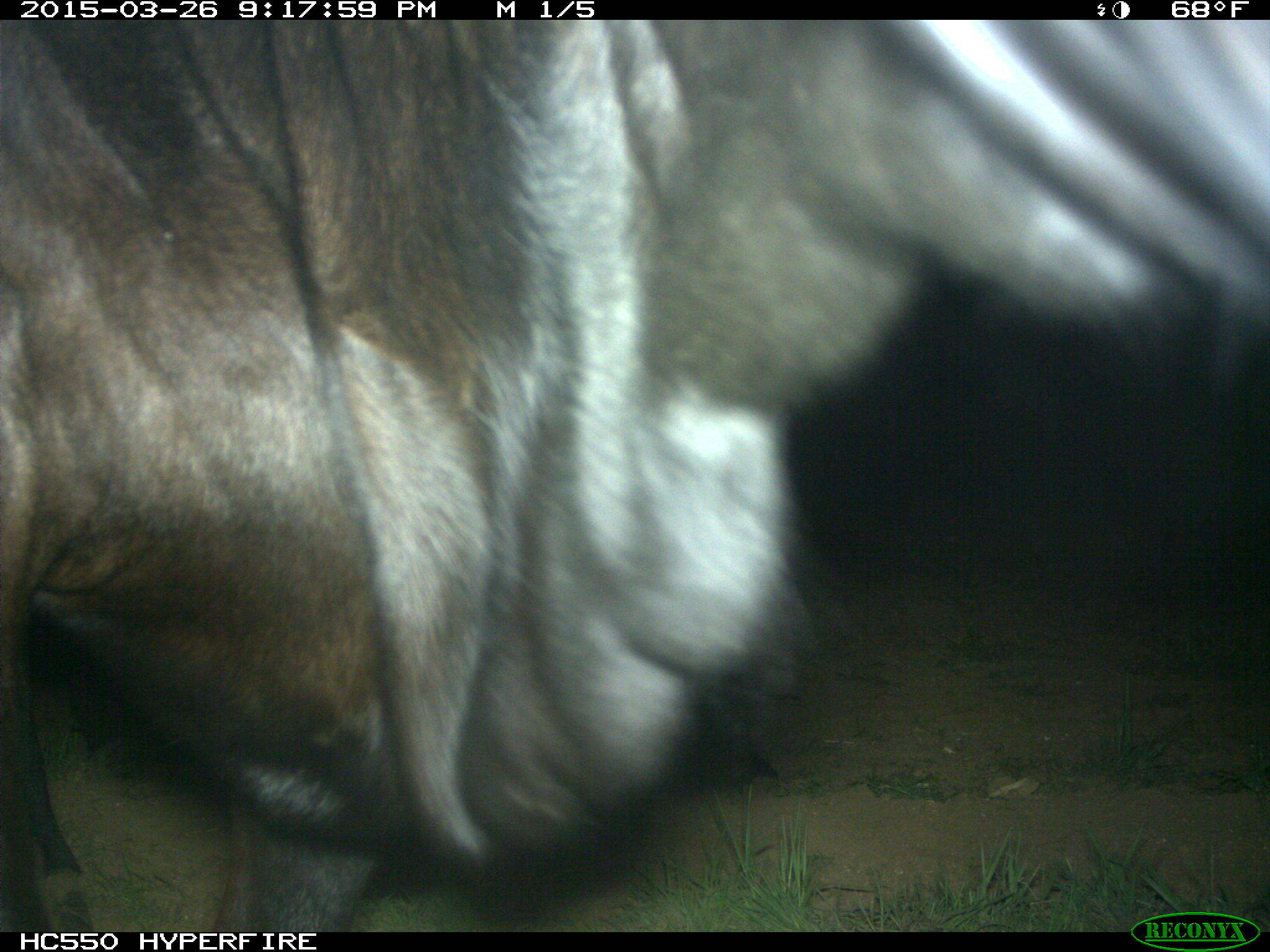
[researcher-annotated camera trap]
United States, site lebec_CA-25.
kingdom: Animalia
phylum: Chordata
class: Mammalia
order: Artiodactyla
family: Bovidae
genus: Bos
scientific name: Bos taurus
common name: domestic cow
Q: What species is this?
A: Bos taurus (domestic cow).